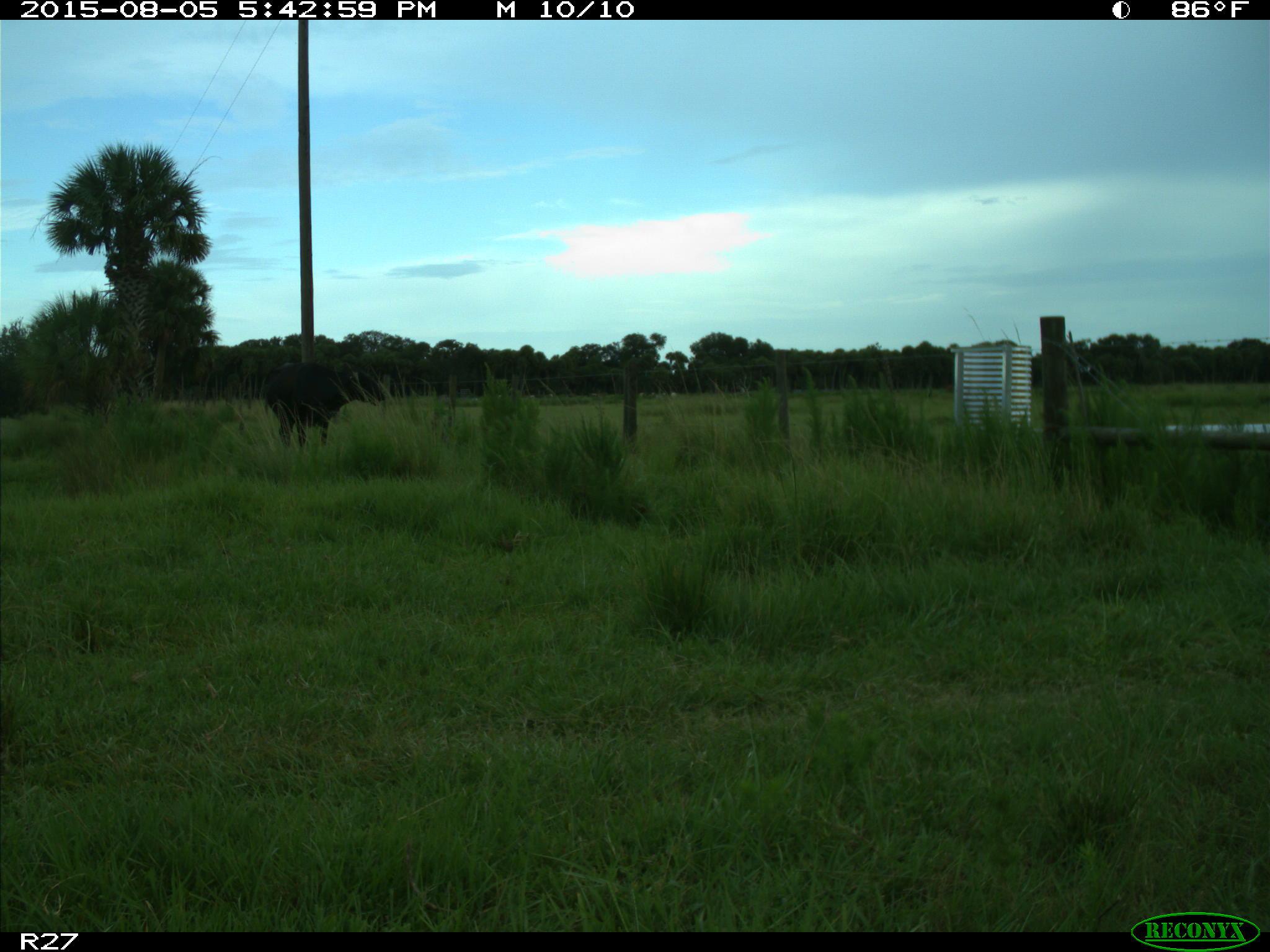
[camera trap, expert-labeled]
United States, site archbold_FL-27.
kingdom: Animalia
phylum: Chordata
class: Mammalia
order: Artiodactyla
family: Bovidae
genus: Bos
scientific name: Bos taurus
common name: domestic cow